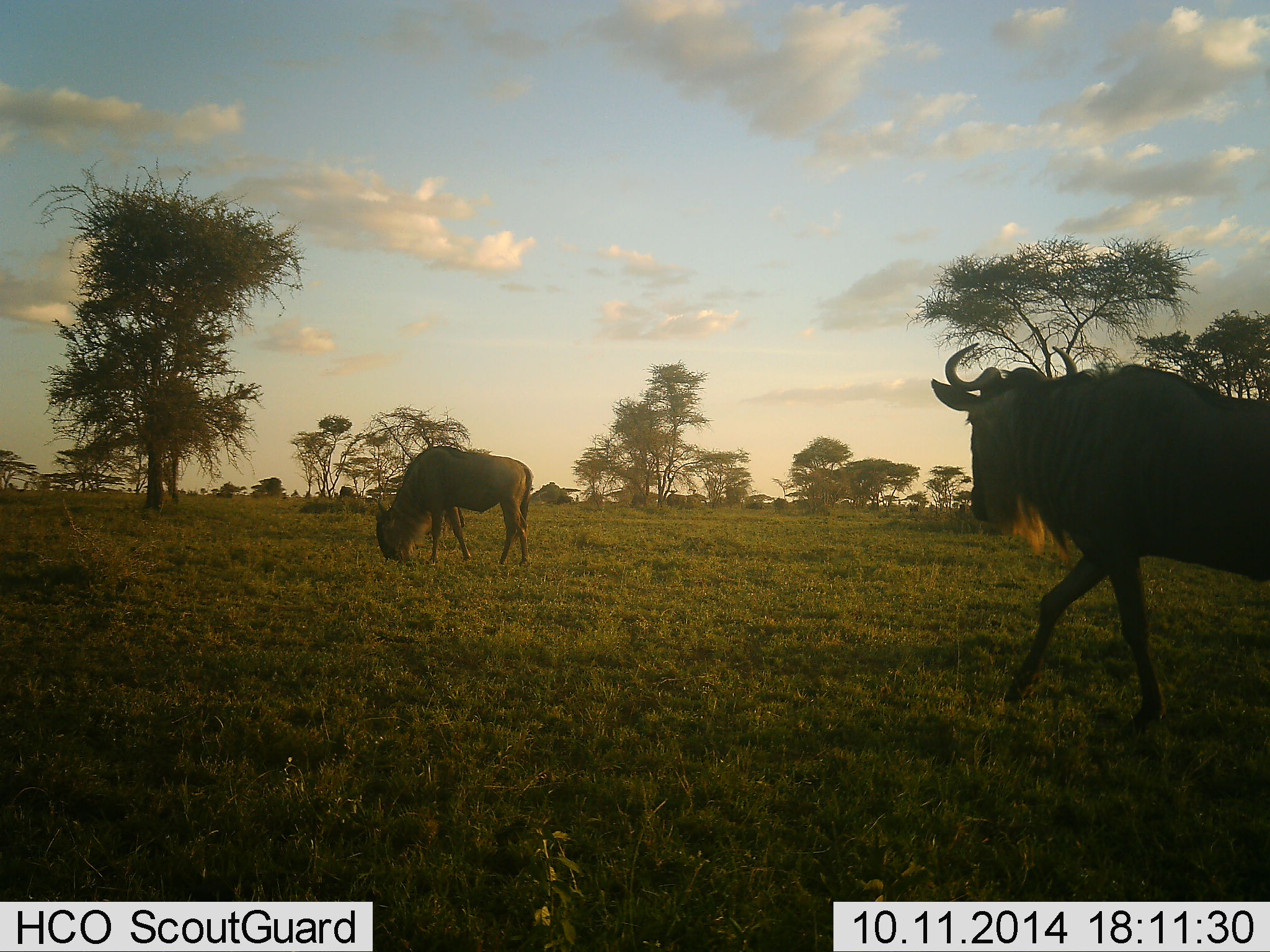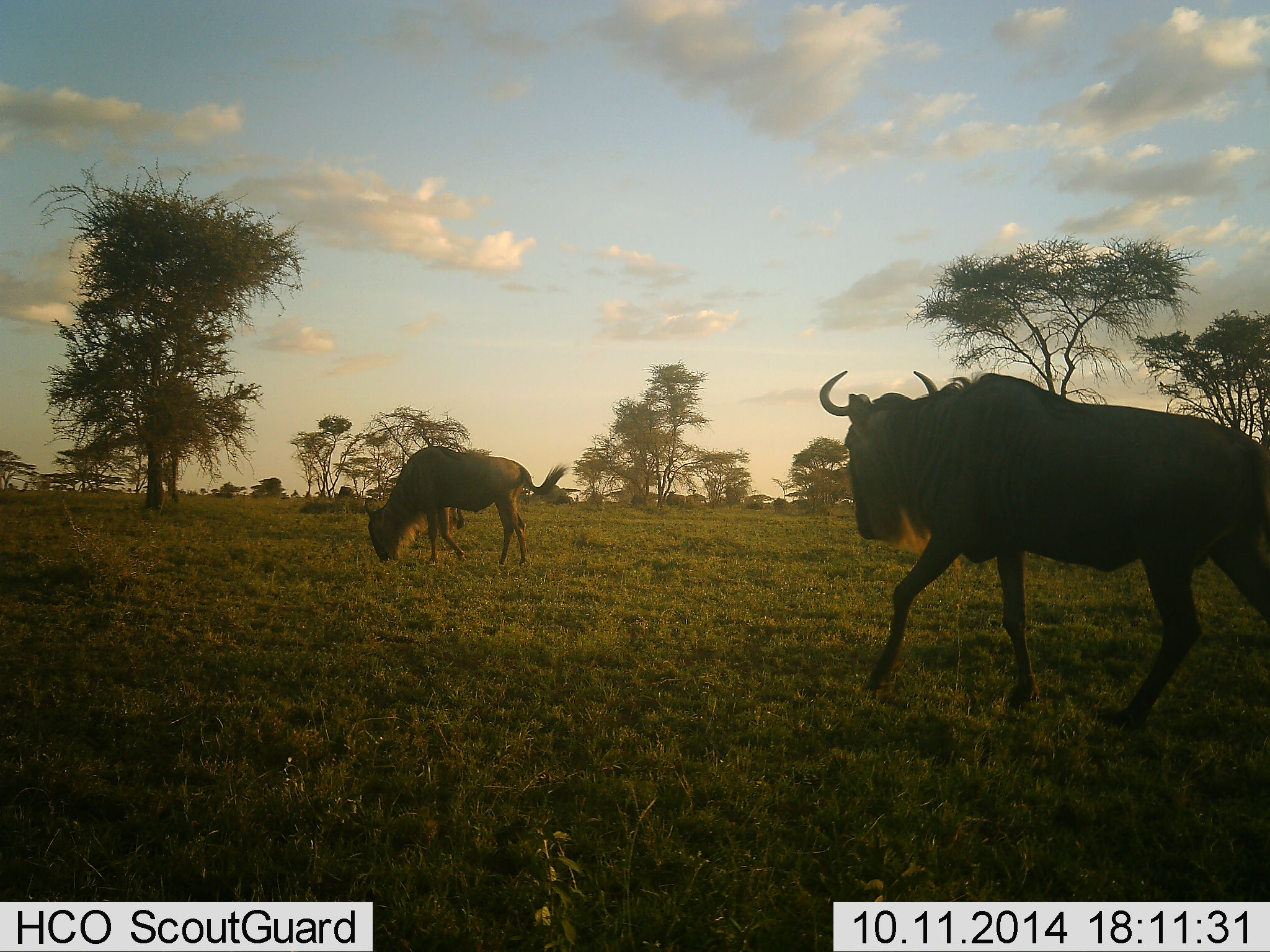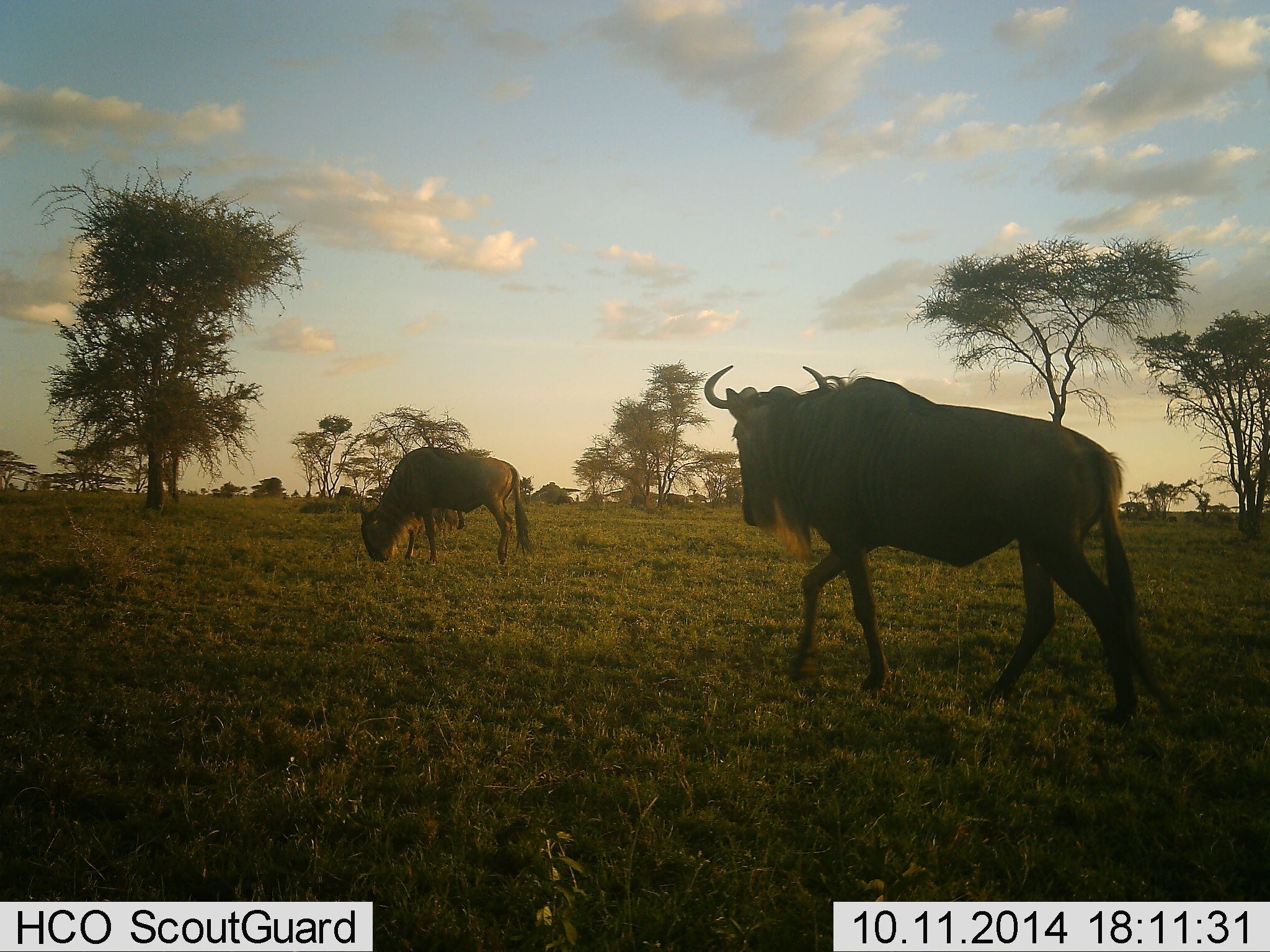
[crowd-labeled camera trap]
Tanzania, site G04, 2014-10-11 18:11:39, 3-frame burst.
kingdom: Animalia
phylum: Chordata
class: Mammalia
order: Artiodactyla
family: Bovidae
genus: Connochaetes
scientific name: Connochaetes taurinus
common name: blue wildebeest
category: wildebeest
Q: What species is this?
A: Wildebeest (blue wildebeest) (Connochaetes taurinus).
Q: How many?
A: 2.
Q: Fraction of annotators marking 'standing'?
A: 30%.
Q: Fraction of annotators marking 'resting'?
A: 0%.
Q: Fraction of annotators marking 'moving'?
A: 80%.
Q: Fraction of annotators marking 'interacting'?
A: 0%.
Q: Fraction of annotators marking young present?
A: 0%.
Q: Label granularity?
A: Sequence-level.